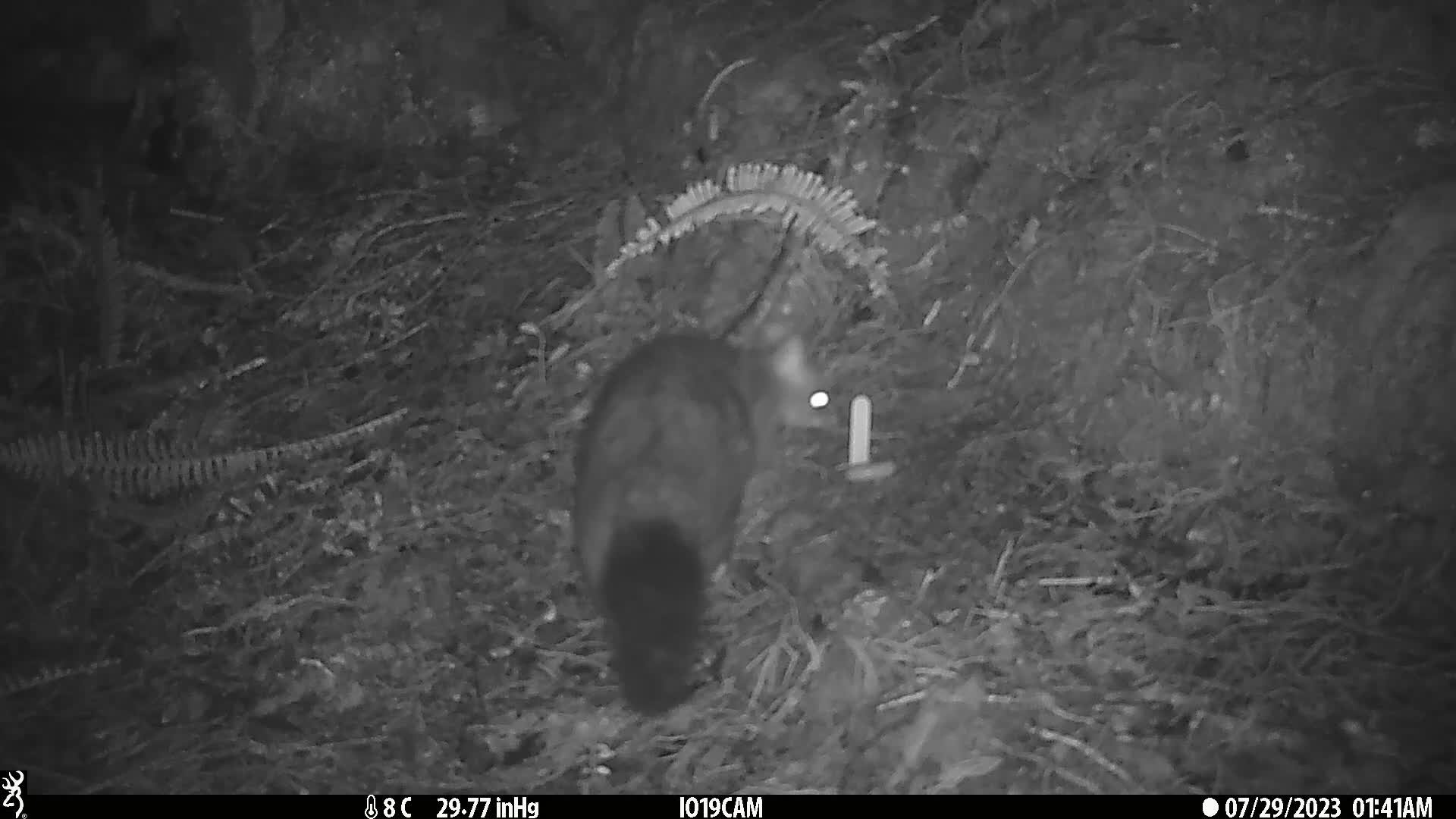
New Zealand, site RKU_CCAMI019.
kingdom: Animalia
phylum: Chordata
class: Mammalia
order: Diprotodontia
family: Phalangeridae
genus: Trichosurus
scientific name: Trichosurus vulpecula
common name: common brushtail possum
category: possum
Possum (common brushtail possum) (Trichosurus vulpecula).